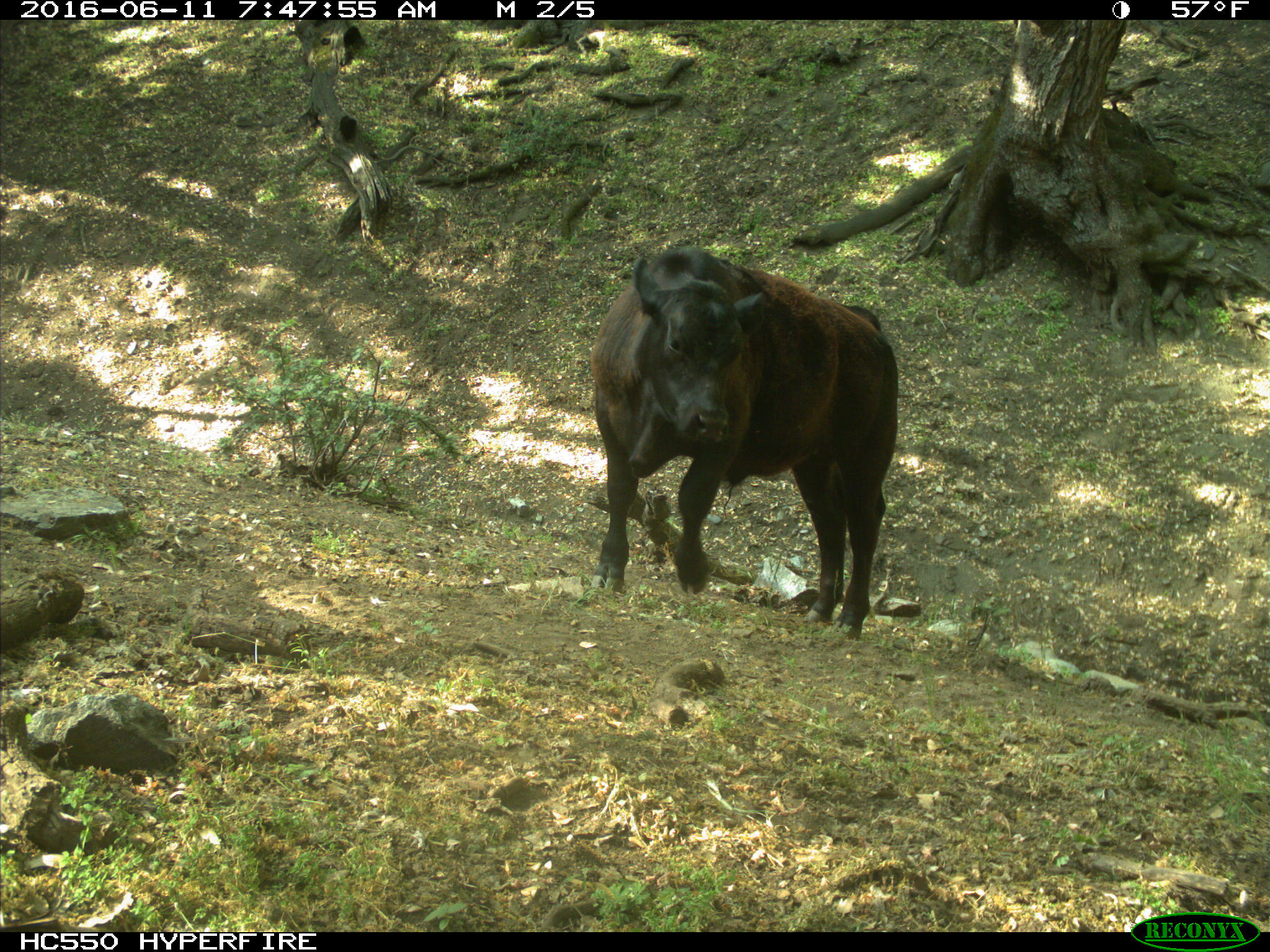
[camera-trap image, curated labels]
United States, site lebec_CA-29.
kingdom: Animalia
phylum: Chordata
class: Mammalia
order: Artiodactyla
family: Bovidae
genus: Bos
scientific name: Bos taurus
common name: domestic cow